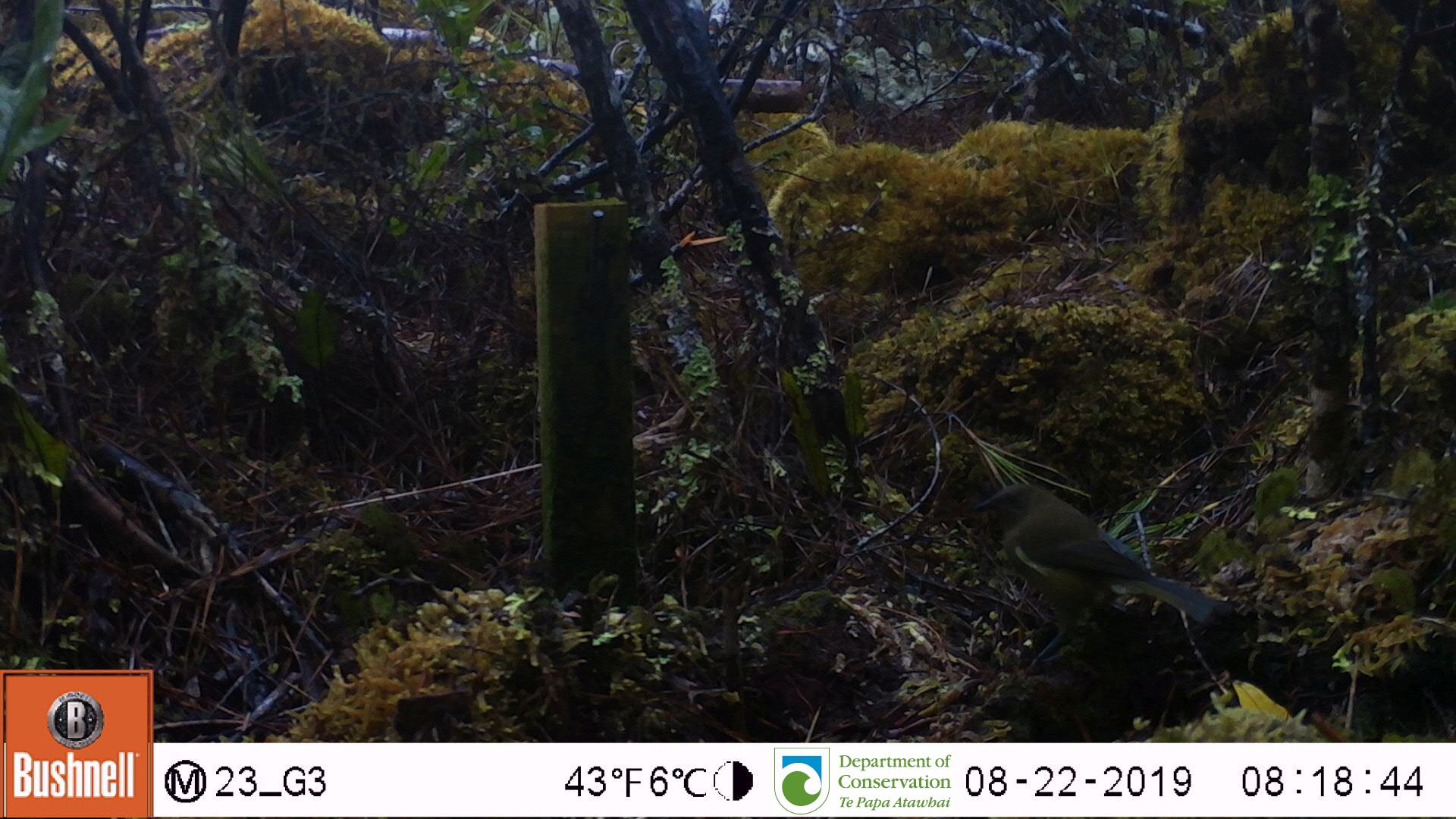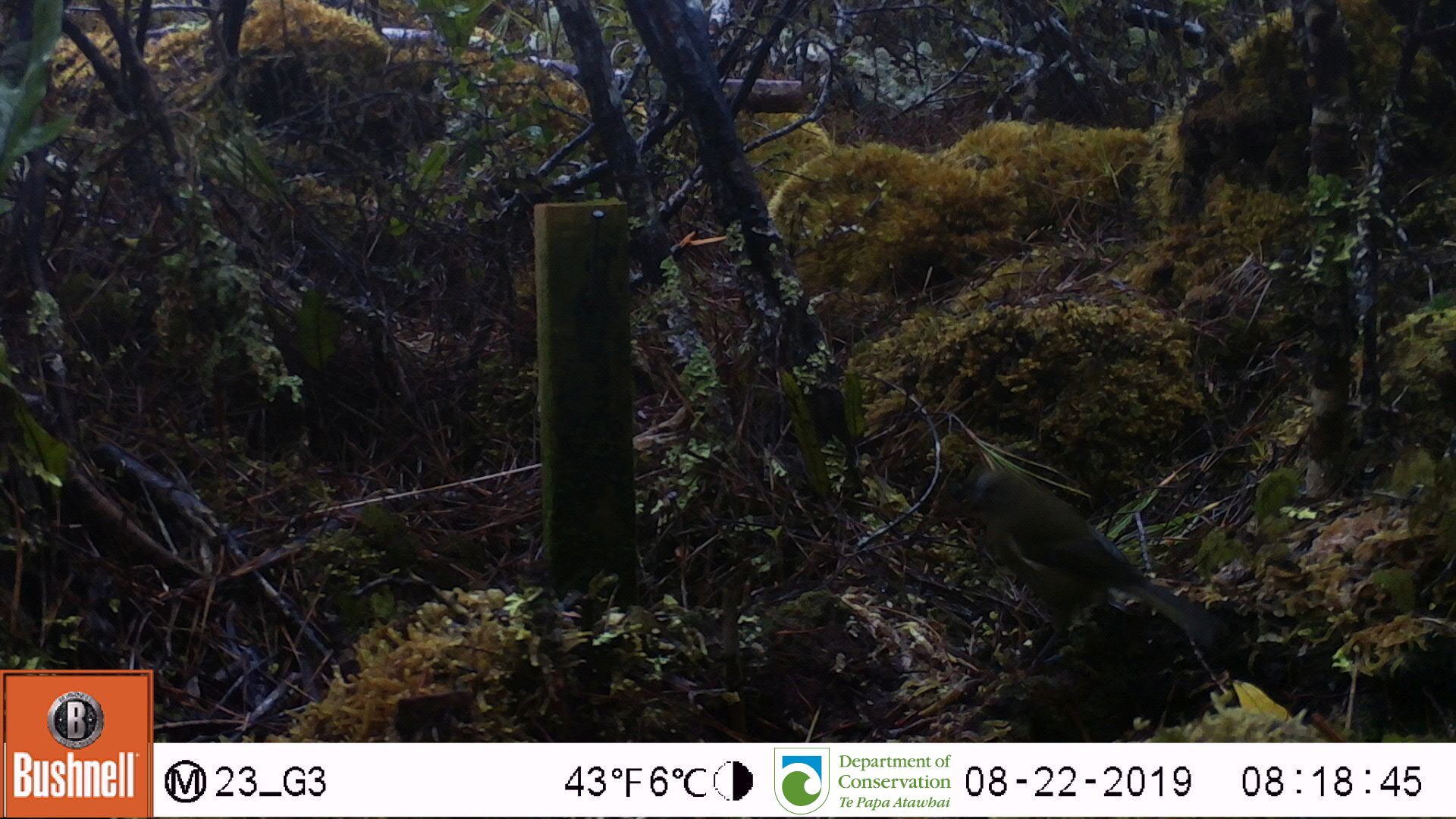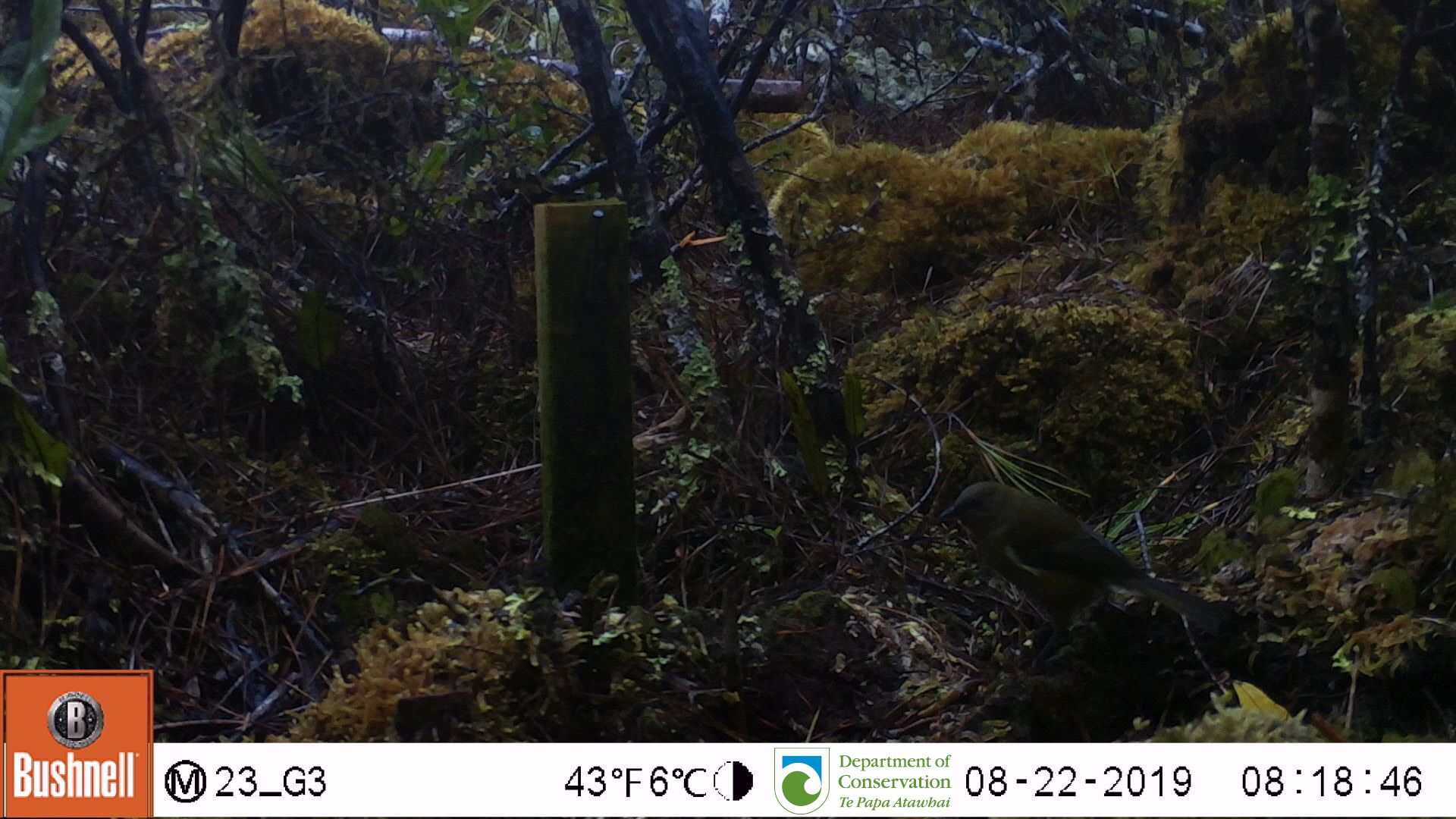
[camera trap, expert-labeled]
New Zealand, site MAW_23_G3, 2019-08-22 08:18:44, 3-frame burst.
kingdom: Animalia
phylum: Chordata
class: Aves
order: Passeriformes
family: Meliphagidae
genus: Anthornis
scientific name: Anthornis melanura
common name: new zealand bellbird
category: bellbird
Bellbird (new zealand bellbird) (Anthornis melanura).